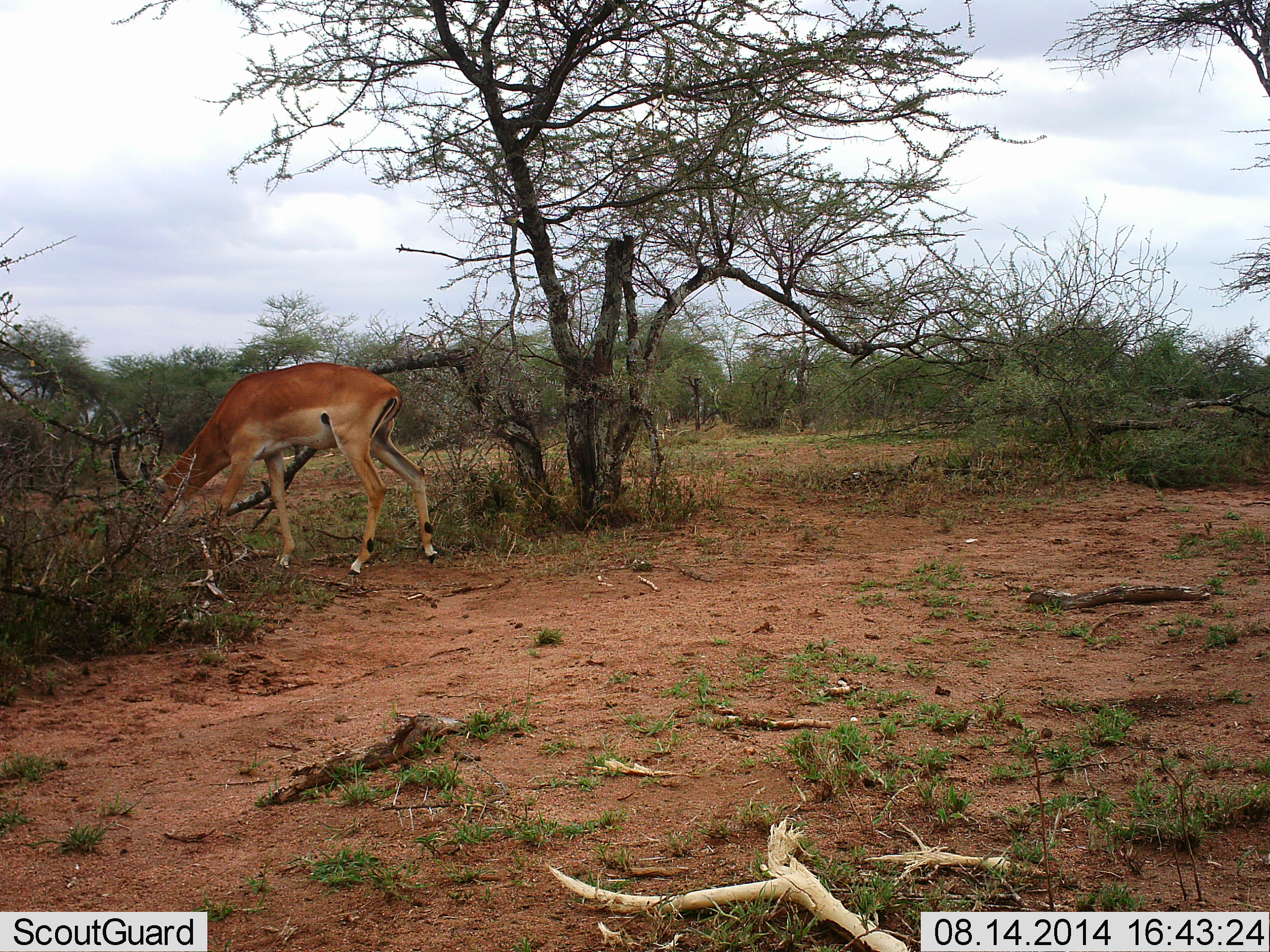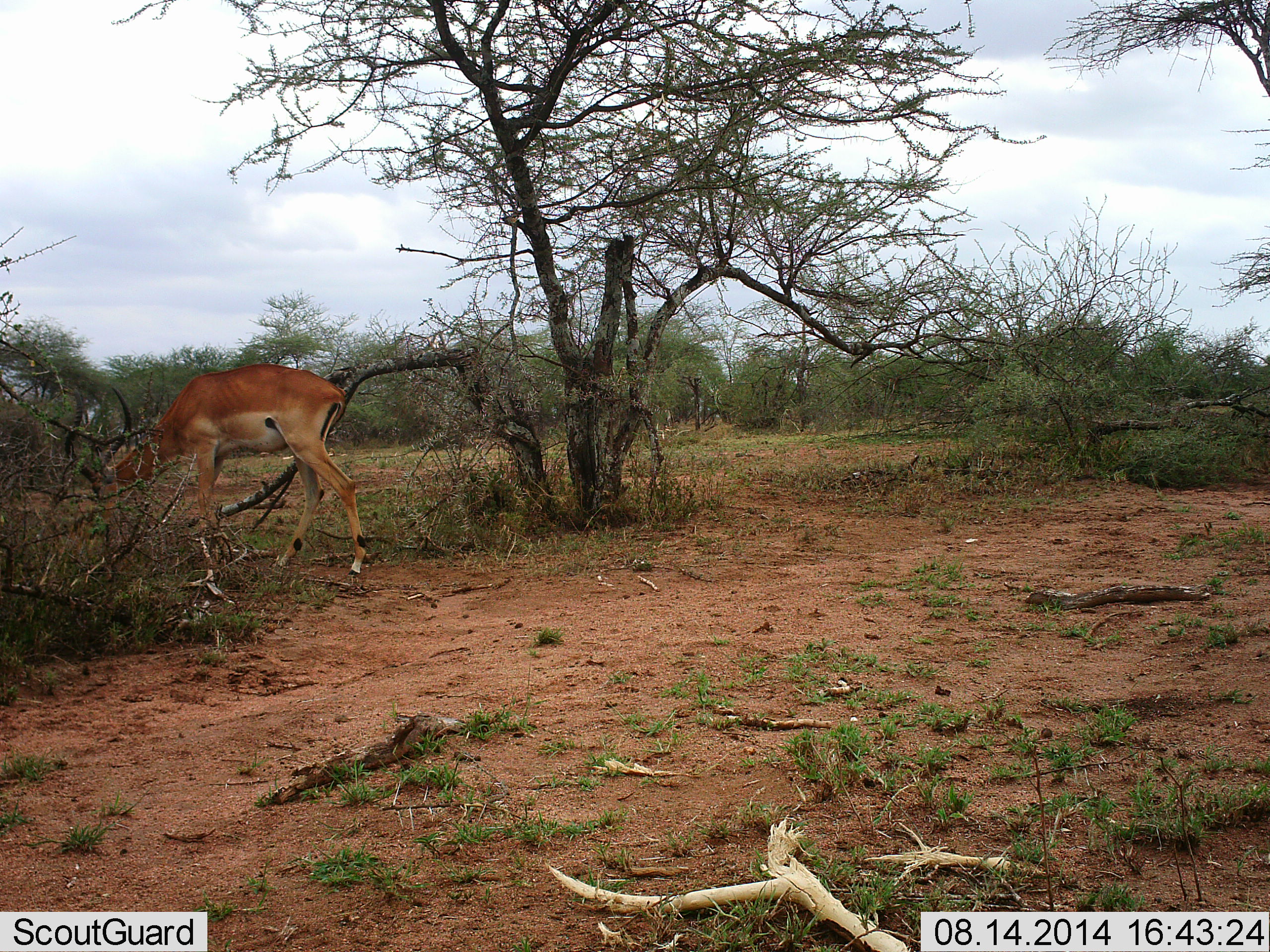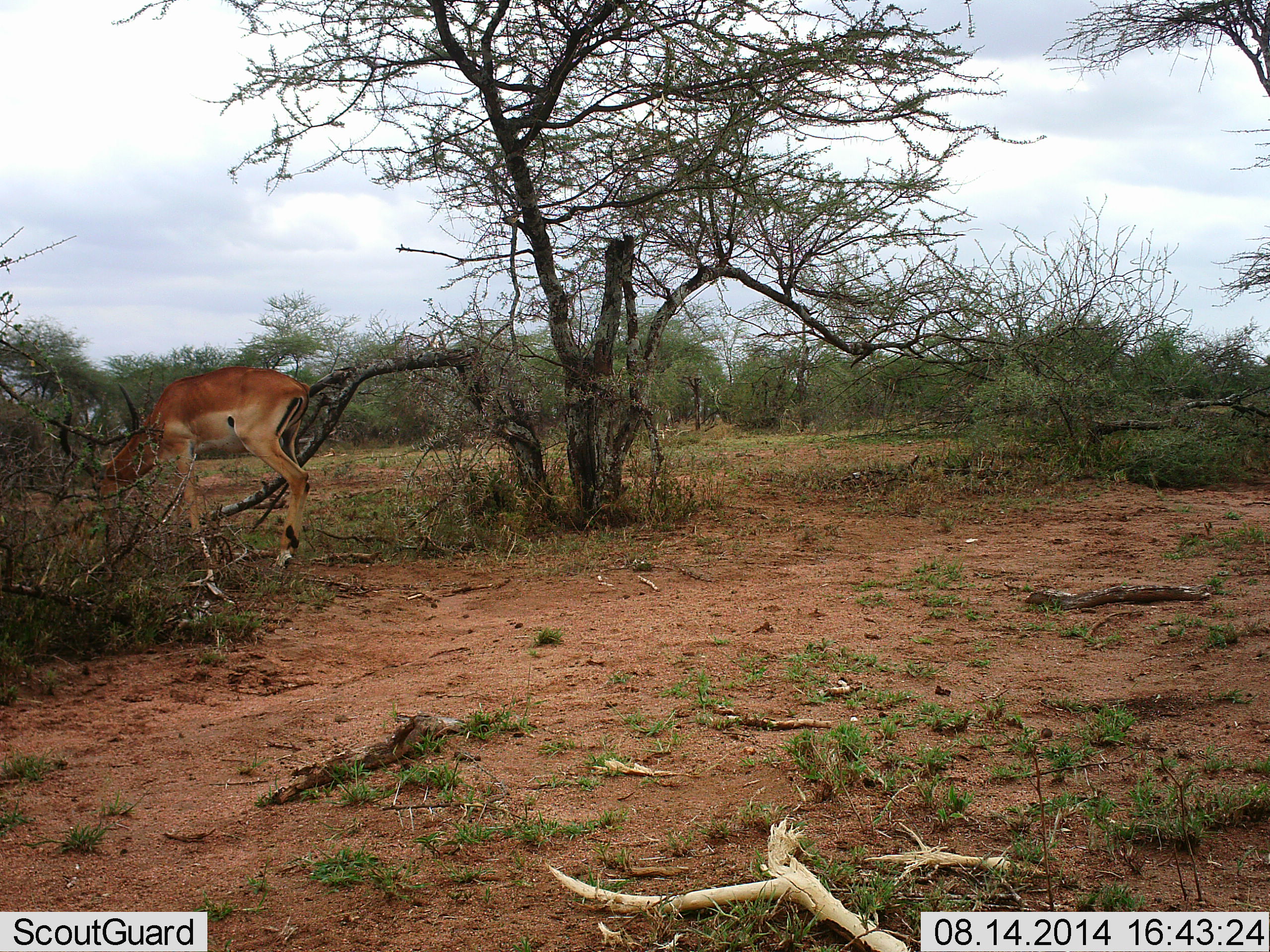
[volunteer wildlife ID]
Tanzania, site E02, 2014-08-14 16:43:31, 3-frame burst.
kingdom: Animalia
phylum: Chordata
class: Mammalia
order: Artiodactyla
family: Bovidae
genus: Aepyceros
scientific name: Aepyceros melampus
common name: impala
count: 1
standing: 10%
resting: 0%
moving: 40%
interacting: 0%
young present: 0%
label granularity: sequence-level